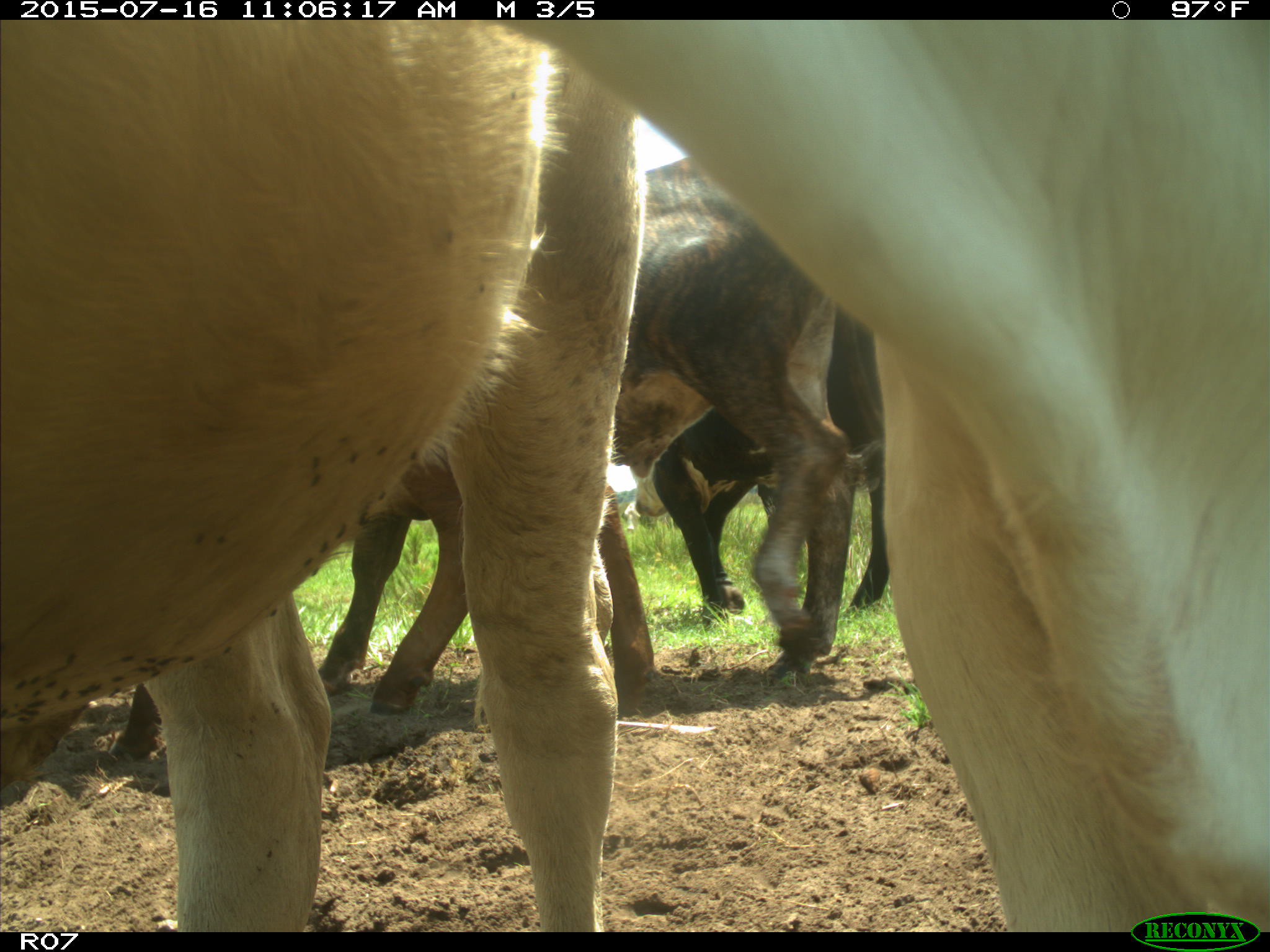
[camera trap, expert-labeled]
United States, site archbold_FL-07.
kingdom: Animalia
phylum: Chordata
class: Mammalia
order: Artiodactyla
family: Bovidae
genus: Bos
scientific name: Bos taurus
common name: domestic cow